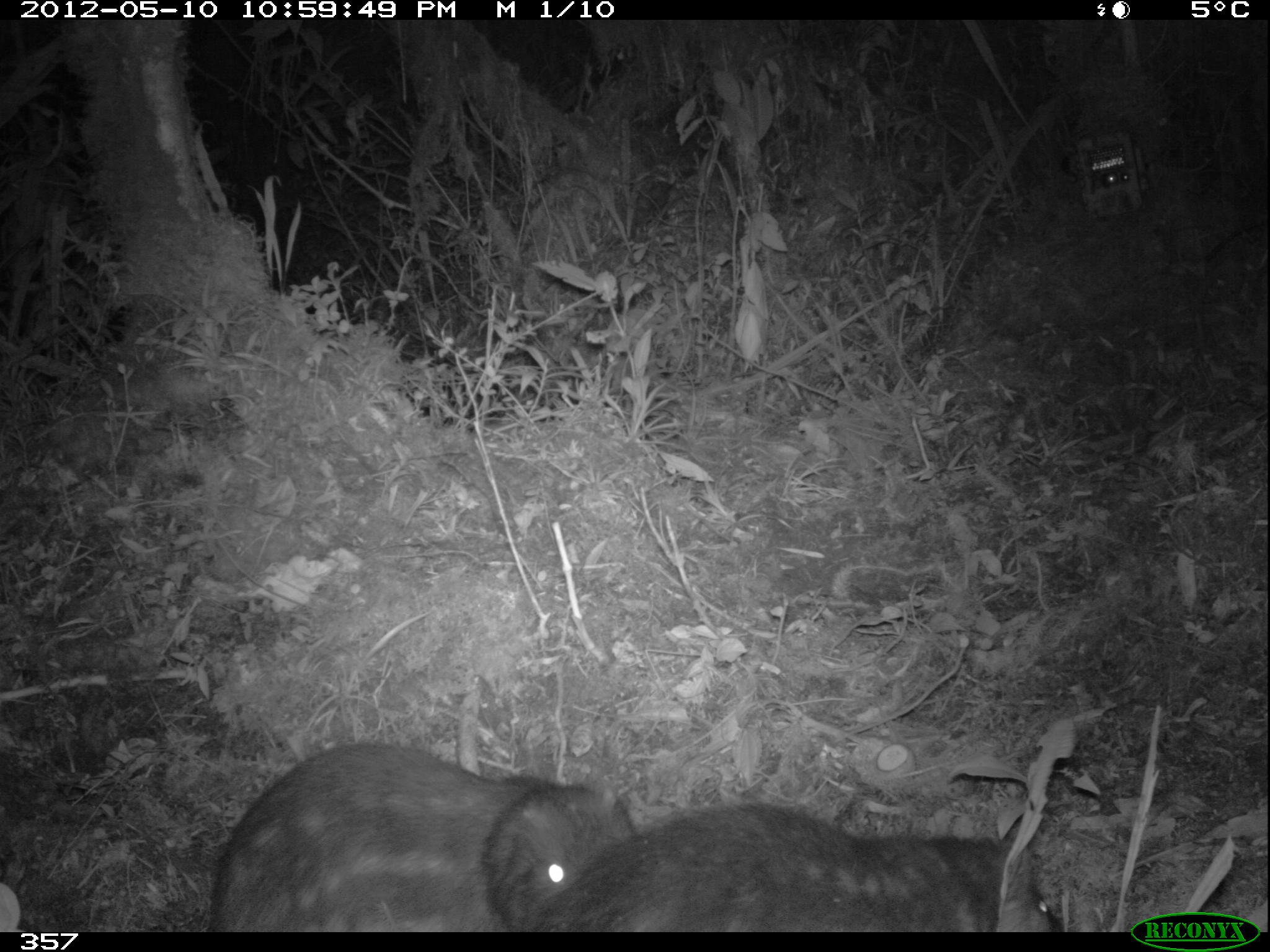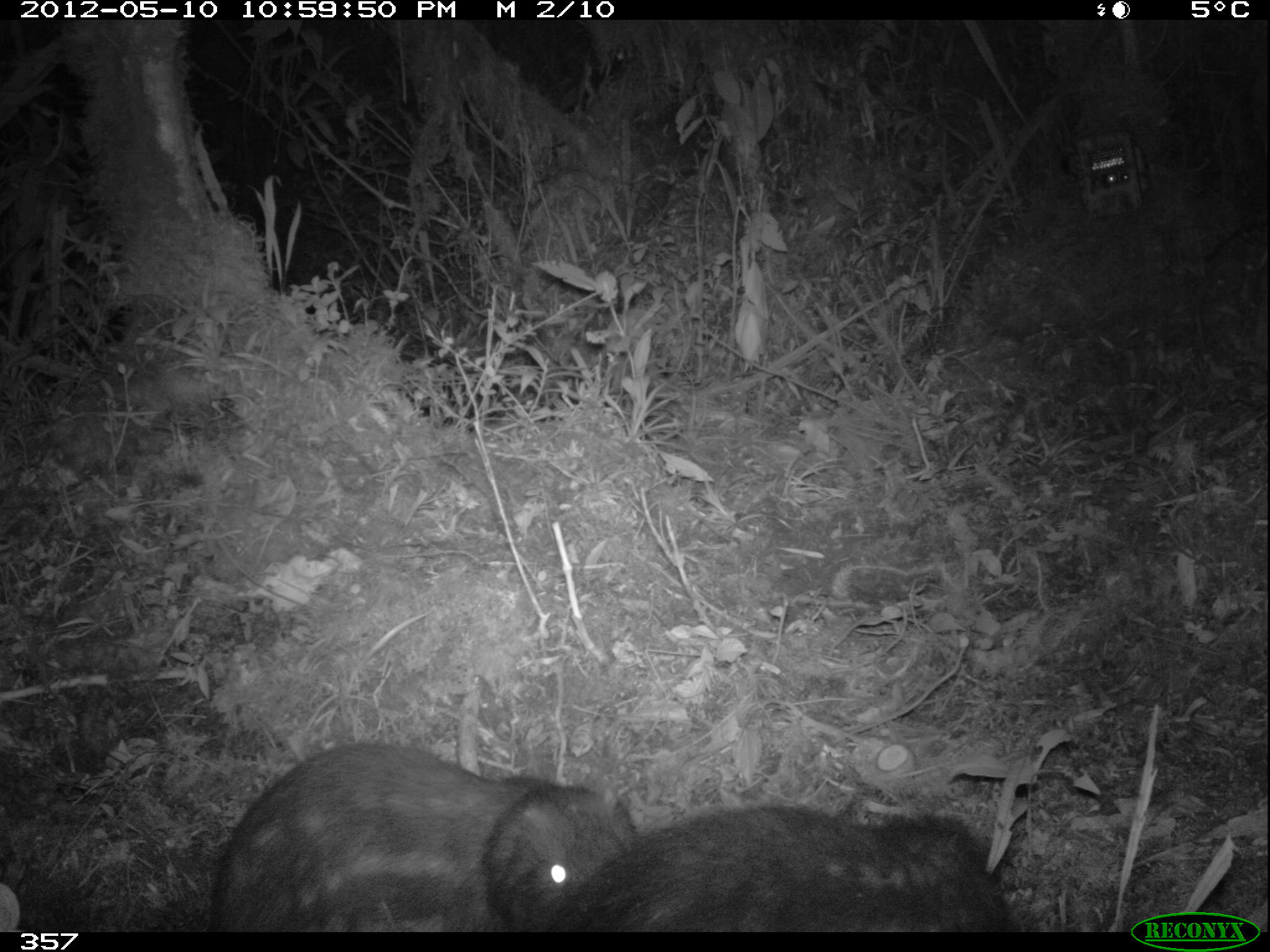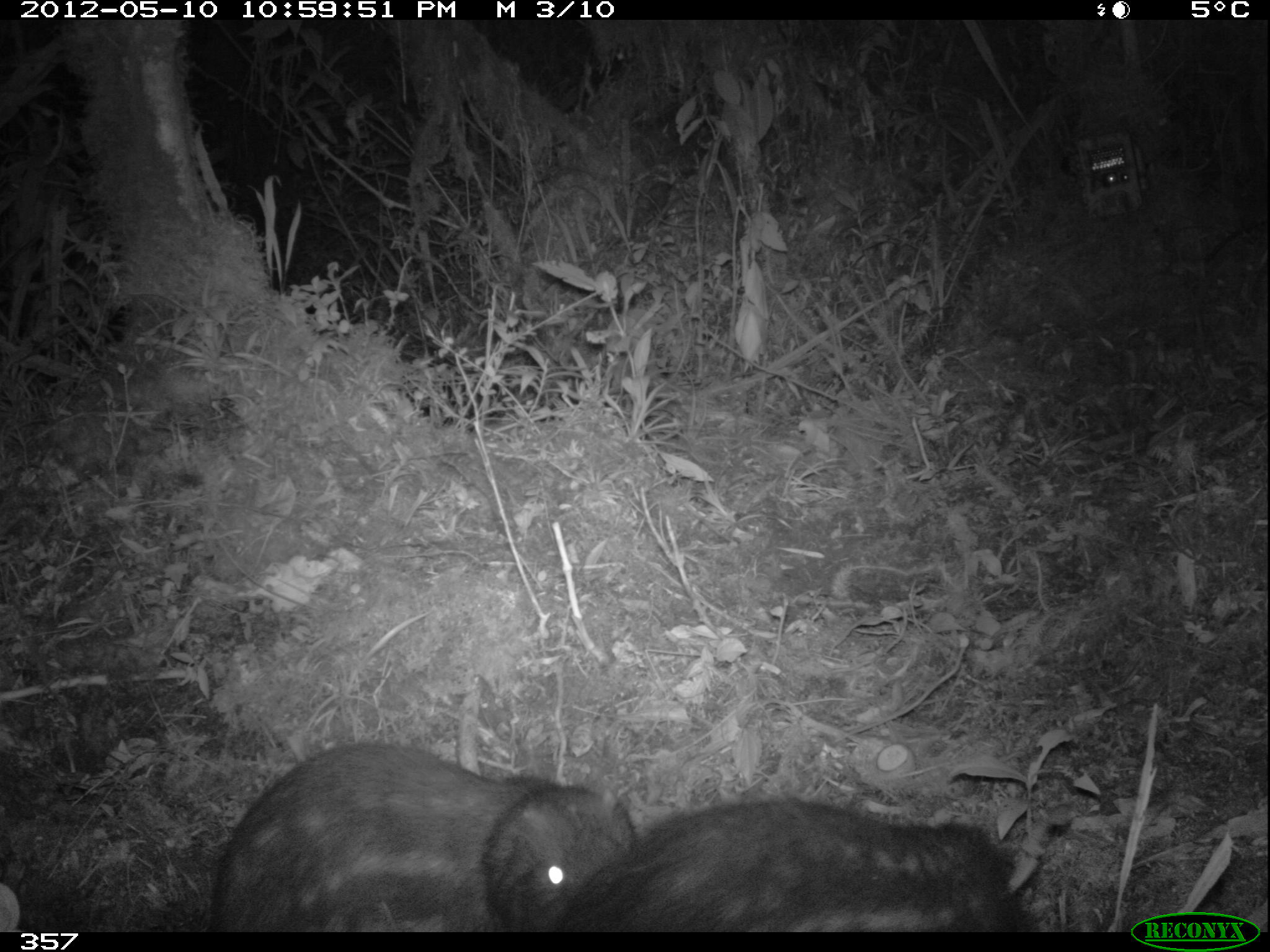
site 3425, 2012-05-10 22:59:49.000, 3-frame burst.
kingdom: Animalia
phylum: Chordata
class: Mammalia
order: Rodentia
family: Cuniculidae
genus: Cuniculus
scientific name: Cuniculus taczanowskii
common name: mountain paca